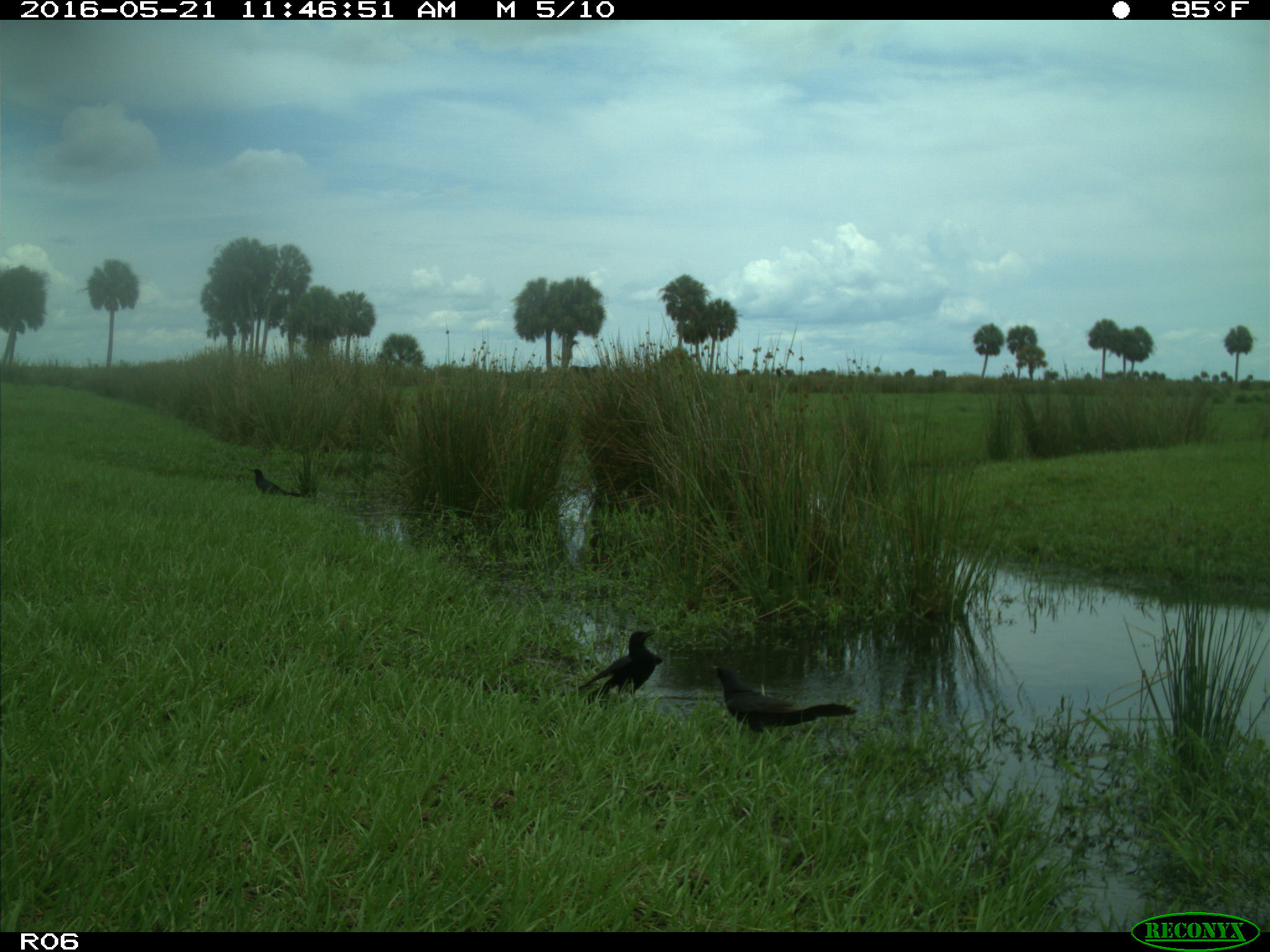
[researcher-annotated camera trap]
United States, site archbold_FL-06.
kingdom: Animalia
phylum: Chordata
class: Aves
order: Passeriformes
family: Corvidae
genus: Corvus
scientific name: Corvus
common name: crows and ravens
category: unidentified corvus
Unidentified corvus (crows and ravens) (Corvus).